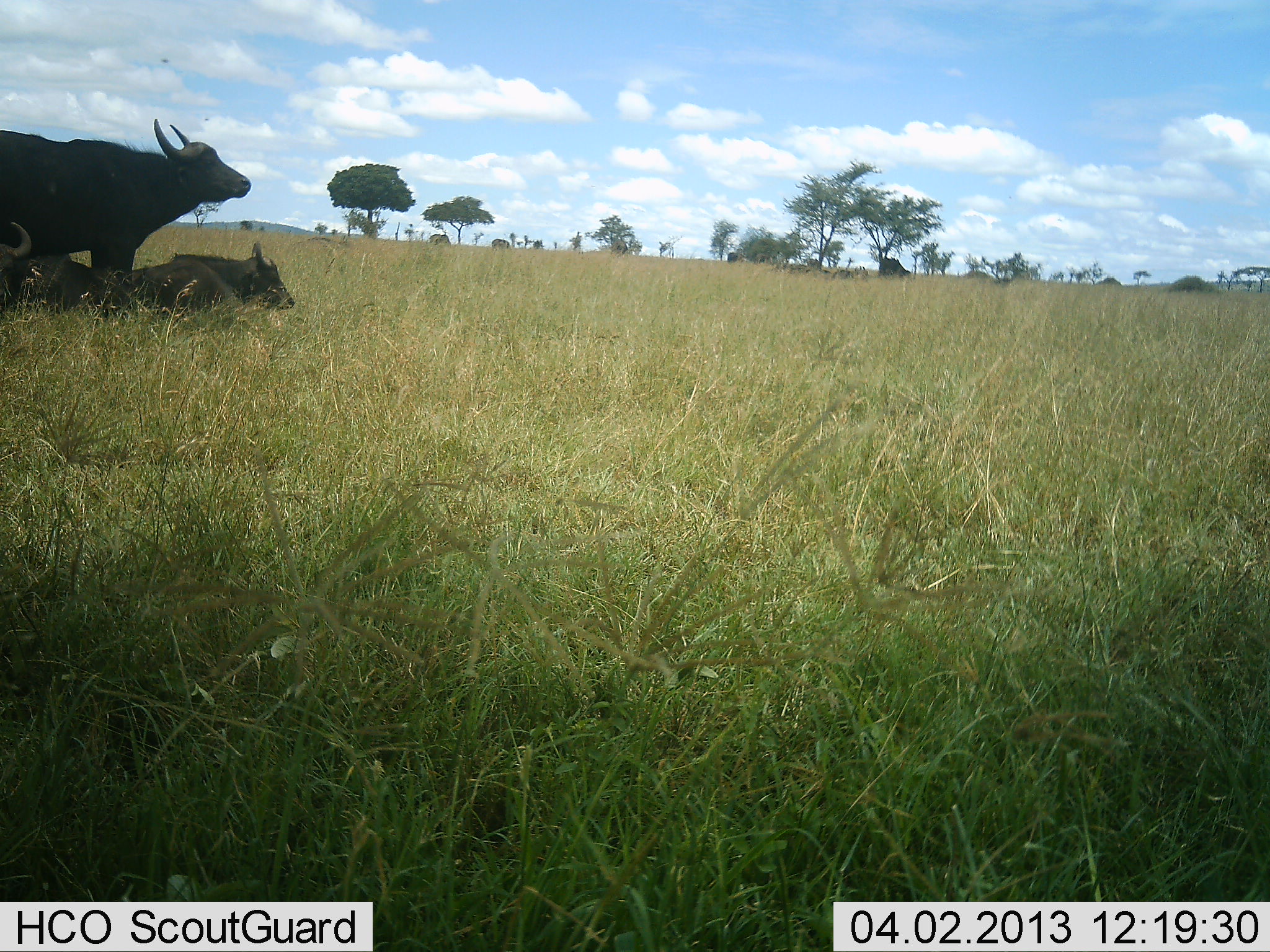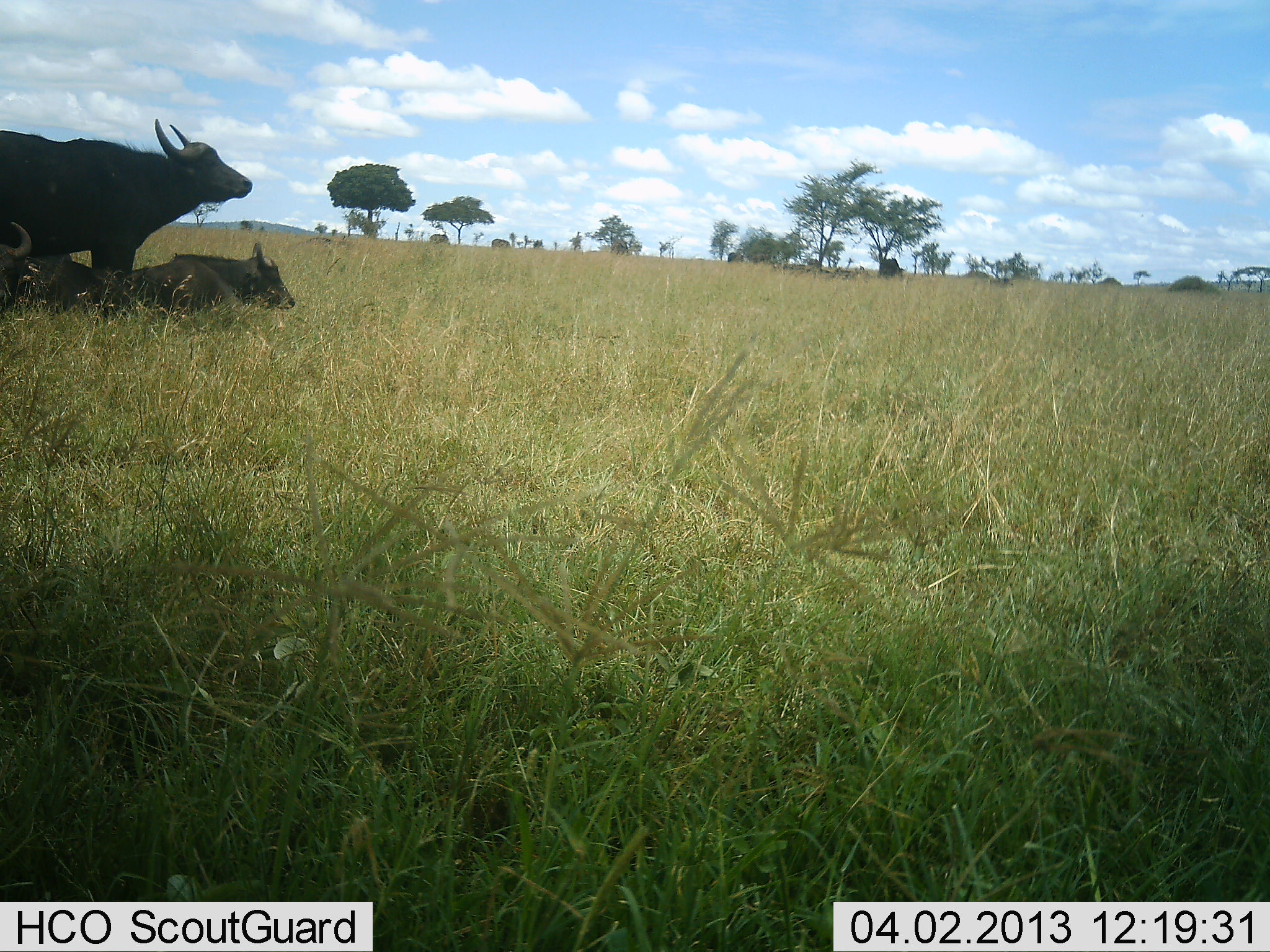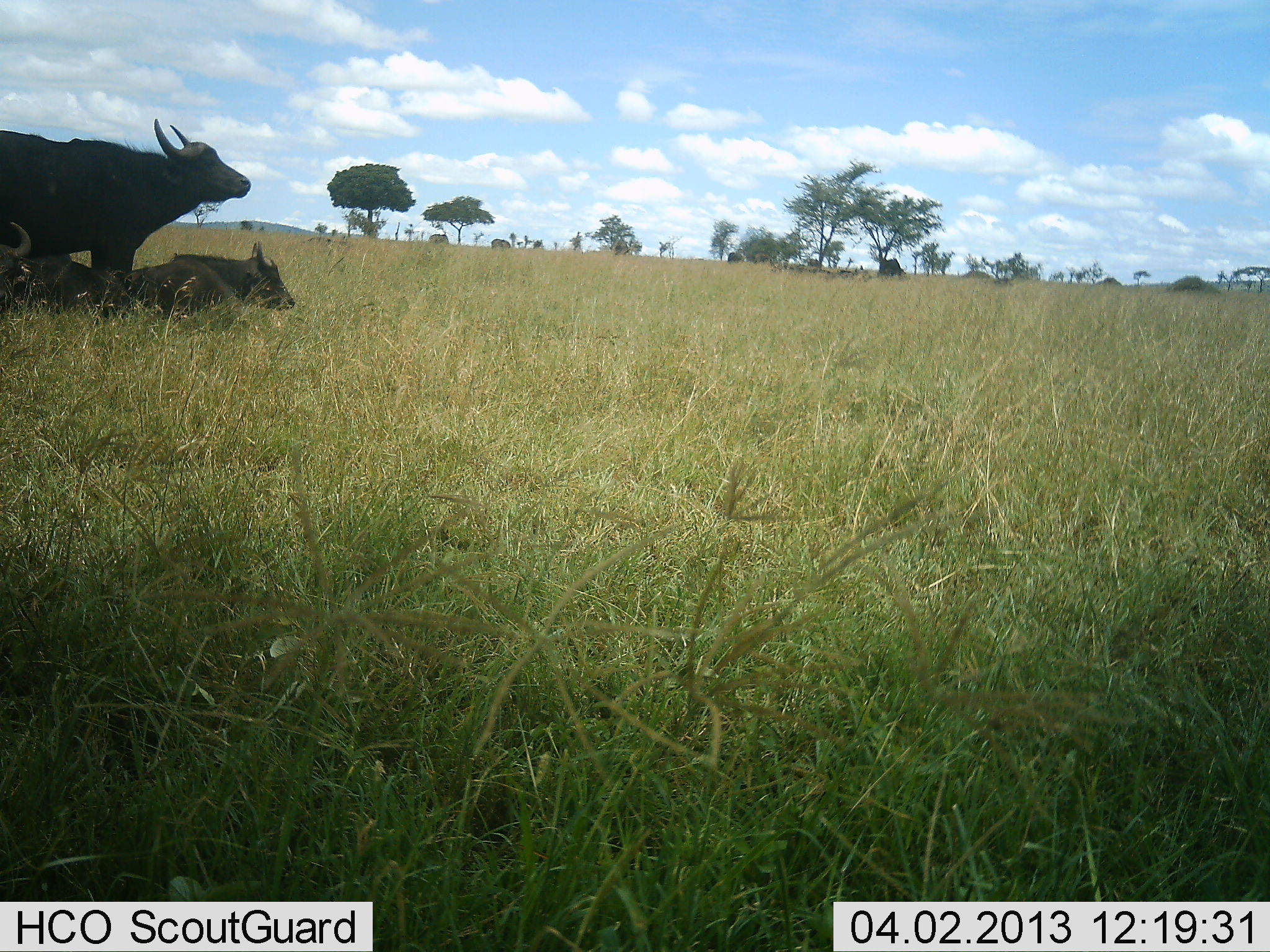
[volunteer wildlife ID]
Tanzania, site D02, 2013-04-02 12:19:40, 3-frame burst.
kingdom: Animalia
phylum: Chordata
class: Mammalia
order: Artiodactyla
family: Bovidae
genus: Syncerus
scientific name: Syncerus caffer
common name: cape buffalo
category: buffalo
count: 3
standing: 79%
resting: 95%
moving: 5%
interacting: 5%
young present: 21%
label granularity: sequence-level